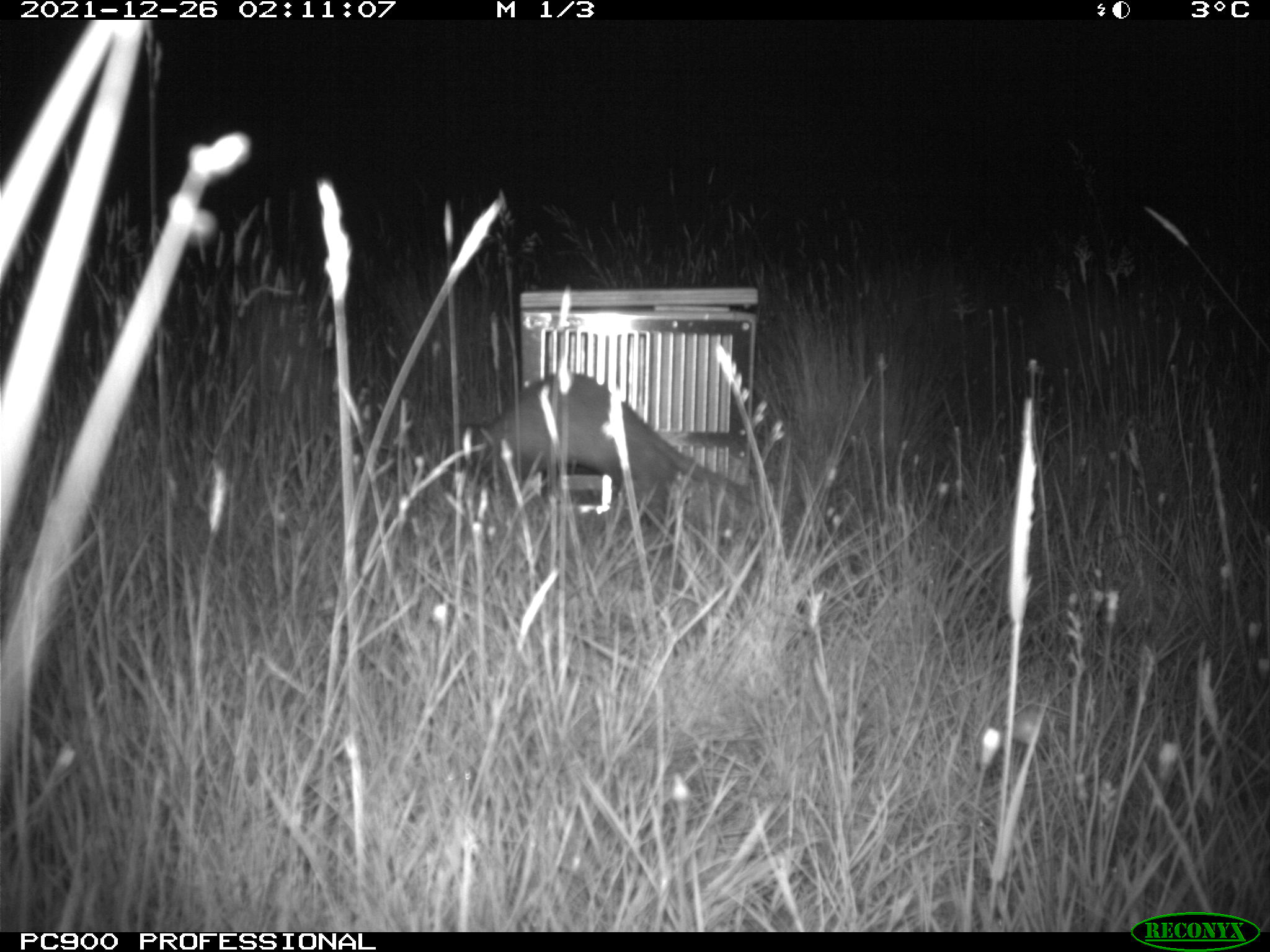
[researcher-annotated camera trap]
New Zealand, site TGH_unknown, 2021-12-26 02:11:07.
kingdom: Animalia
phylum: Chordata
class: Mammalia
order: Carnivora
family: Mustelidae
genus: Mustela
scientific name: Mustela furo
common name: ferret